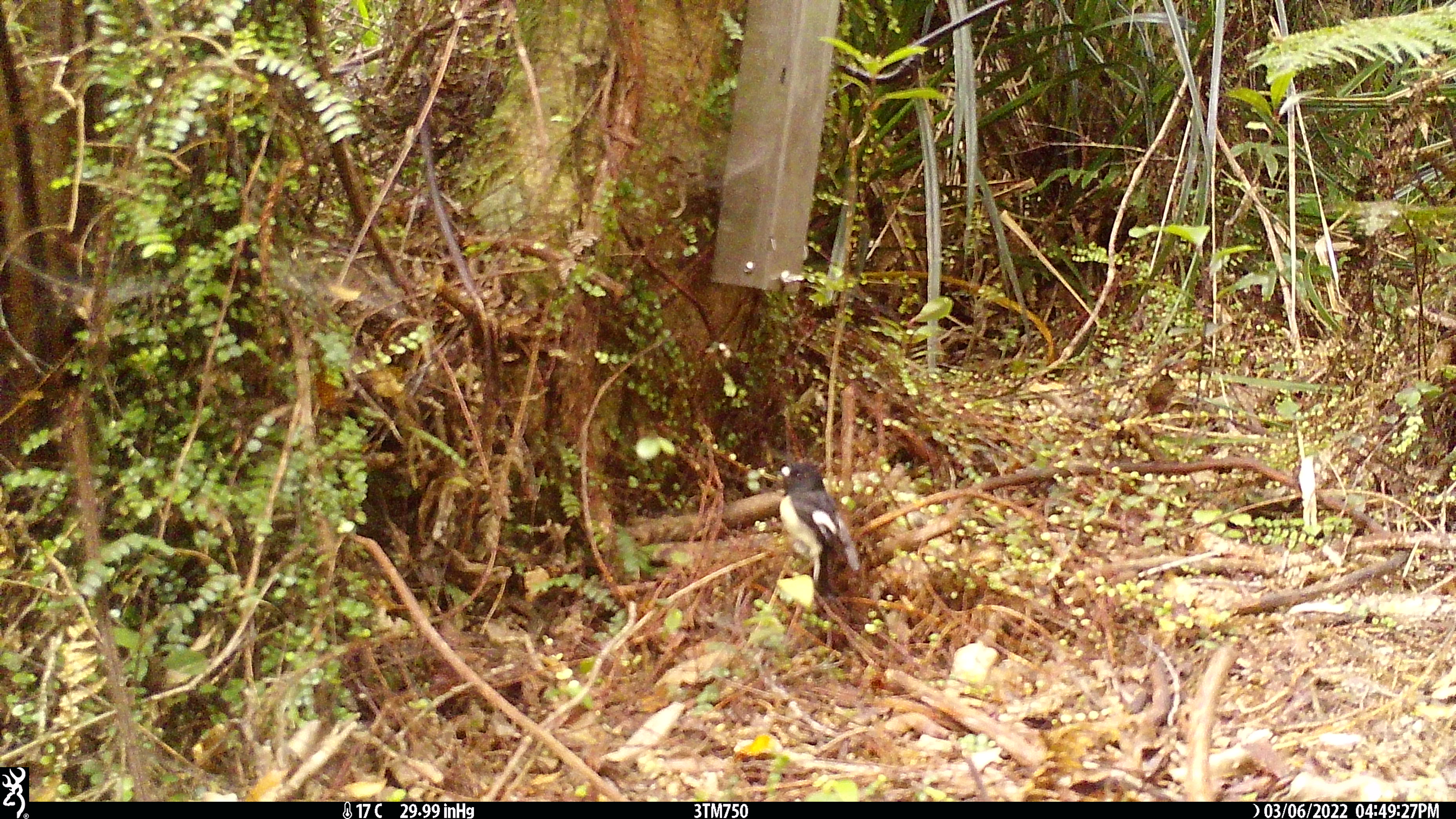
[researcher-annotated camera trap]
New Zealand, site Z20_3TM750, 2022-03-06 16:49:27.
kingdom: Animalia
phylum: Chordata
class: Aves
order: Passeriformes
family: Petroicidae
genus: Petroica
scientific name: Petroica macrocephala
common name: tomtit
Tomtit (Petroica macrocephala).